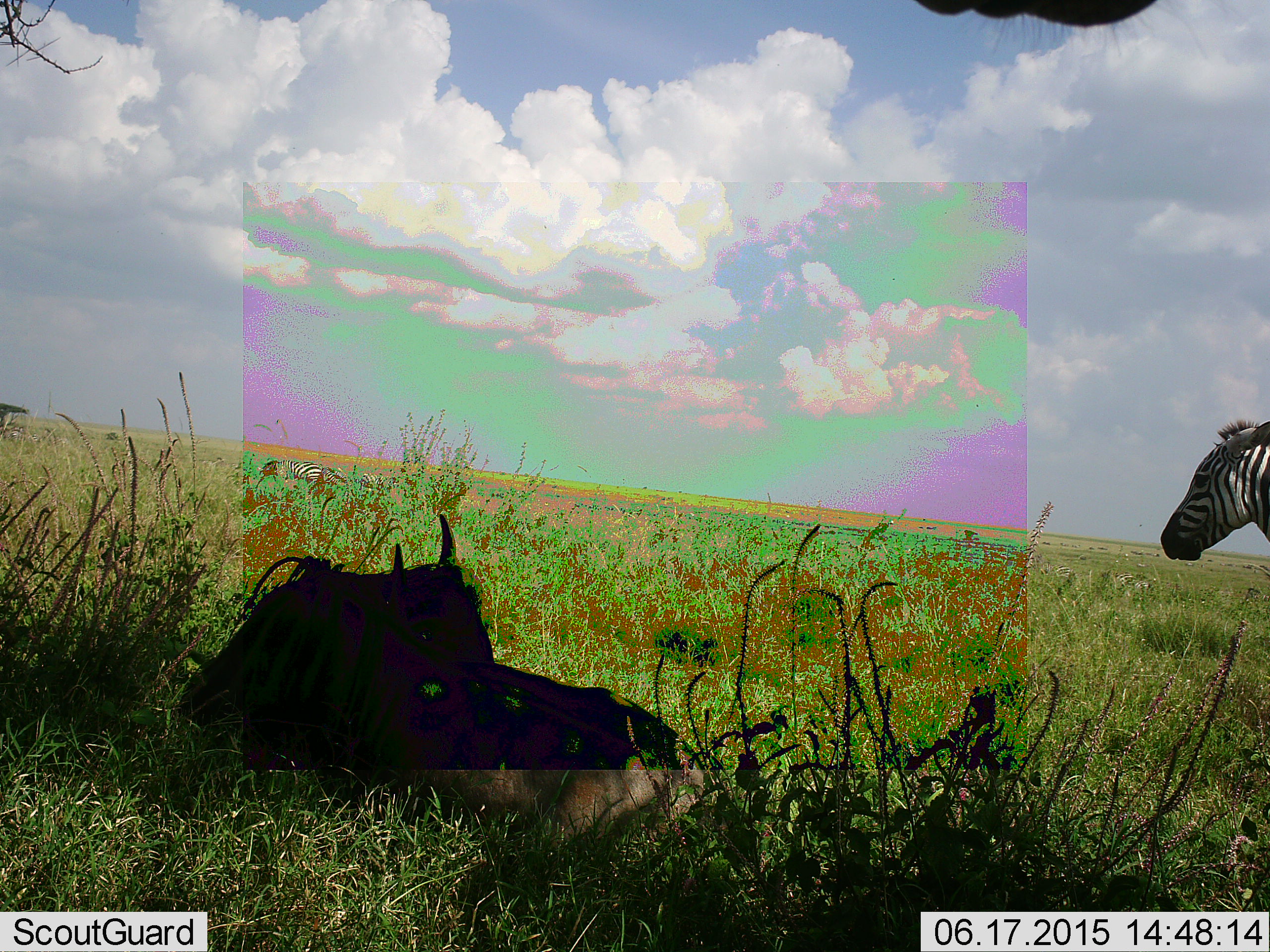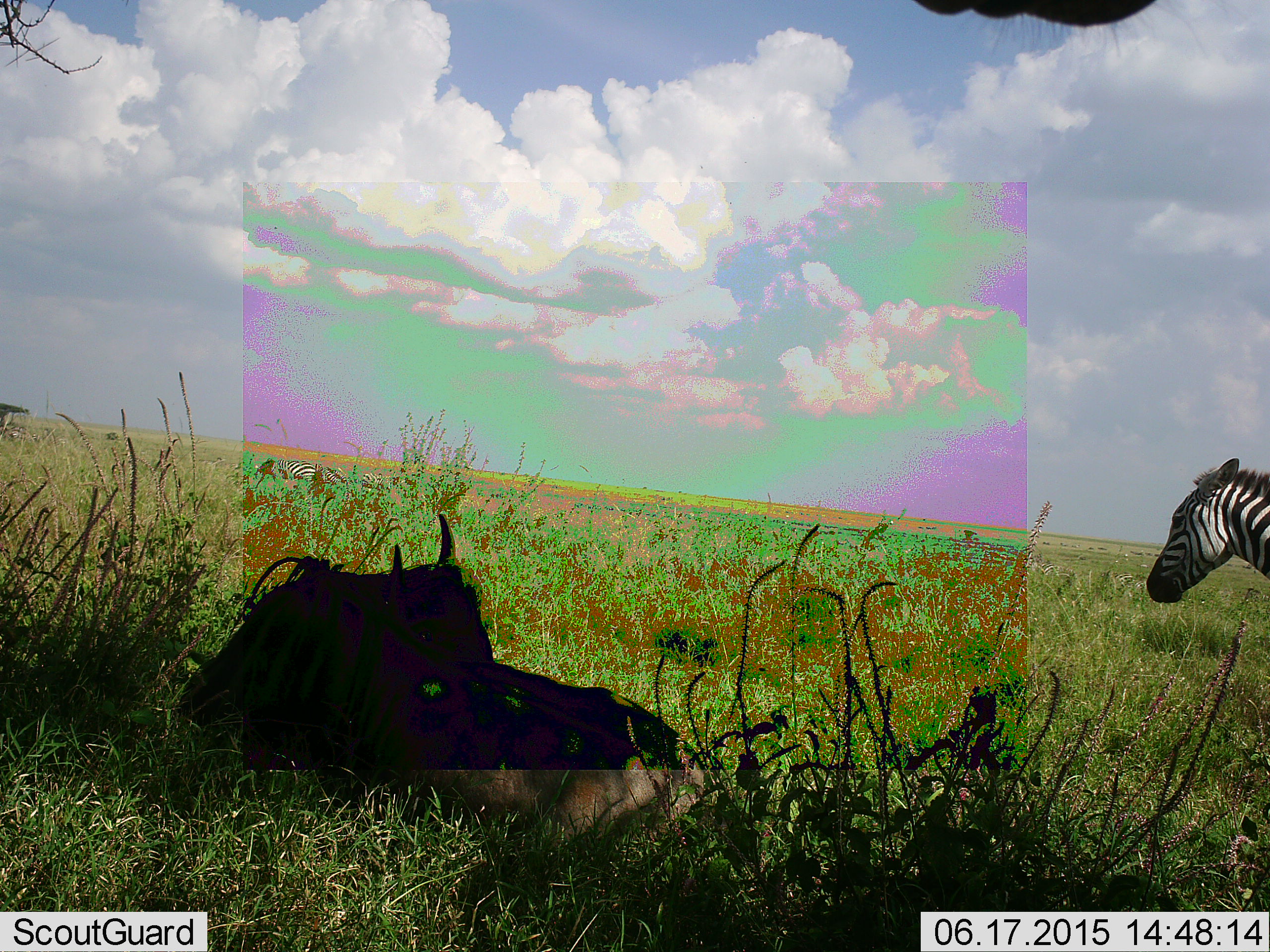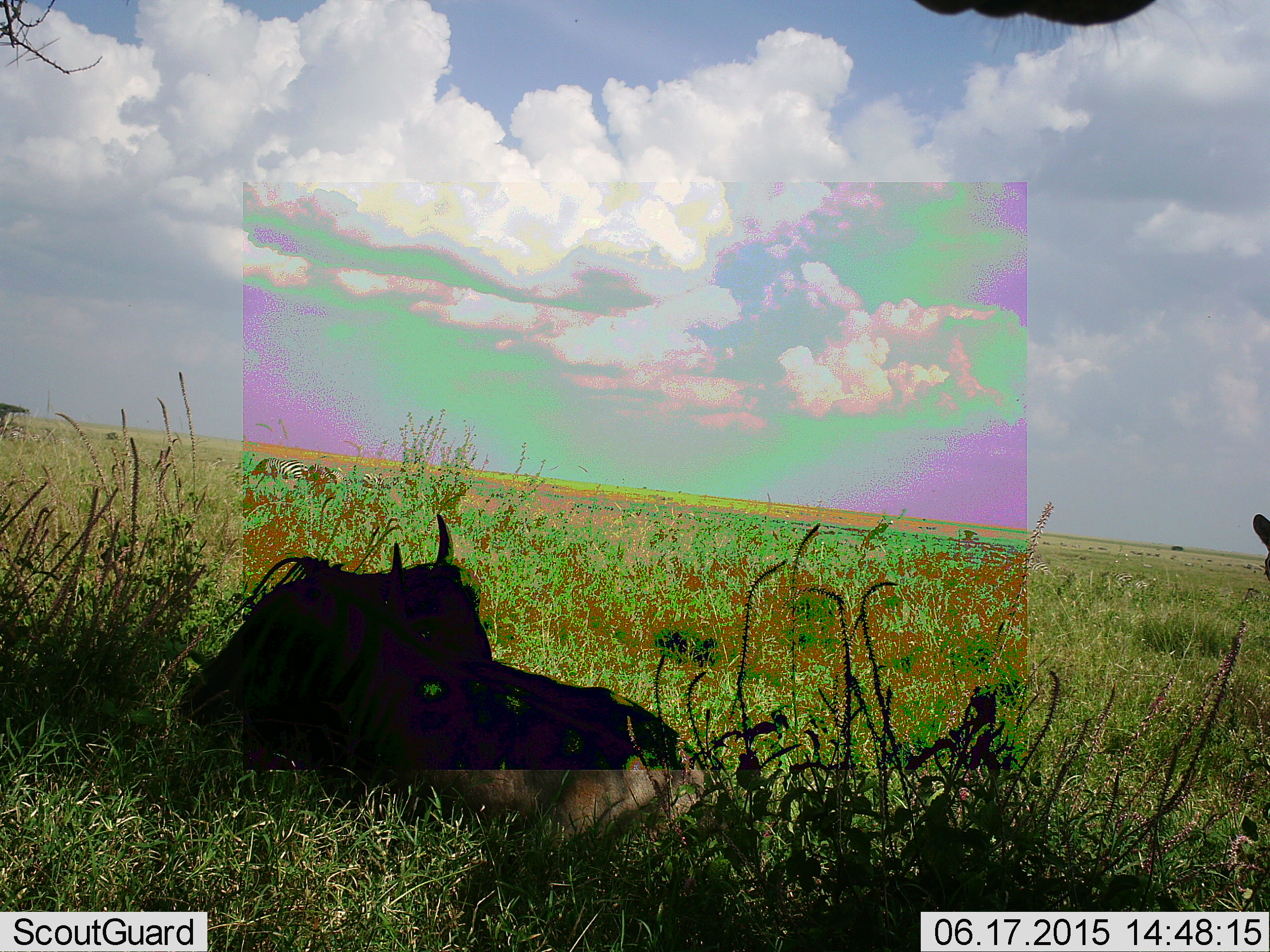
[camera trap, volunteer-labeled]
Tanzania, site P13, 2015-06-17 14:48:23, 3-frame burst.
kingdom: Animalia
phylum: Chordata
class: Mammalia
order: Artiodactyla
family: Bovidae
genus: Connochaetes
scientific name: Connochaetes taurinus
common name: blue wildebeest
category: wildebeest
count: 1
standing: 0%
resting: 100%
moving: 0%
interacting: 0%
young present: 0%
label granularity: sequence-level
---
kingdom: Animalia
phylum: Chordata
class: Mammalia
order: Perissodactyla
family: Equidae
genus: Equus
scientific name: Equus quagga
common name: plains zebra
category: zebra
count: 1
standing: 54%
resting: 23%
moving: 46%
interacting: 0%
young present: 0%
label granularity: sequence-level